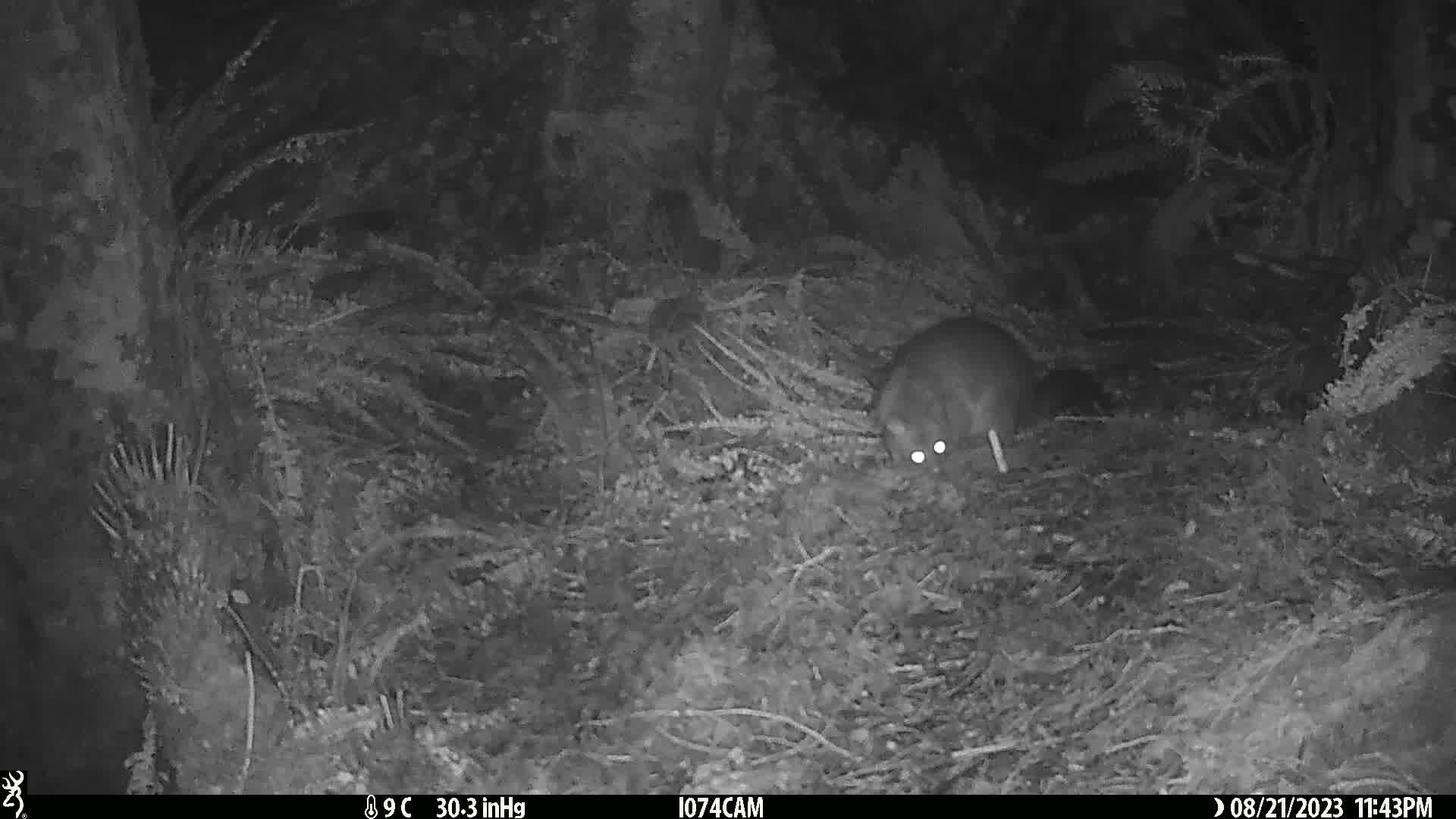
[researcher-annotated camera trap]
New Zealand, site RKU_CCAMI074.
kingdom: Animalia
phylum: Chordata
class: Mammalia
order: Diprotodontia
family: Phalangeridae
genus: Trichosurus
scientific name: Trichosurus vulpecula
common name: common brushtail possum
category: possum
Possum (common brushtail possum) (Trichosurus vulpecula).